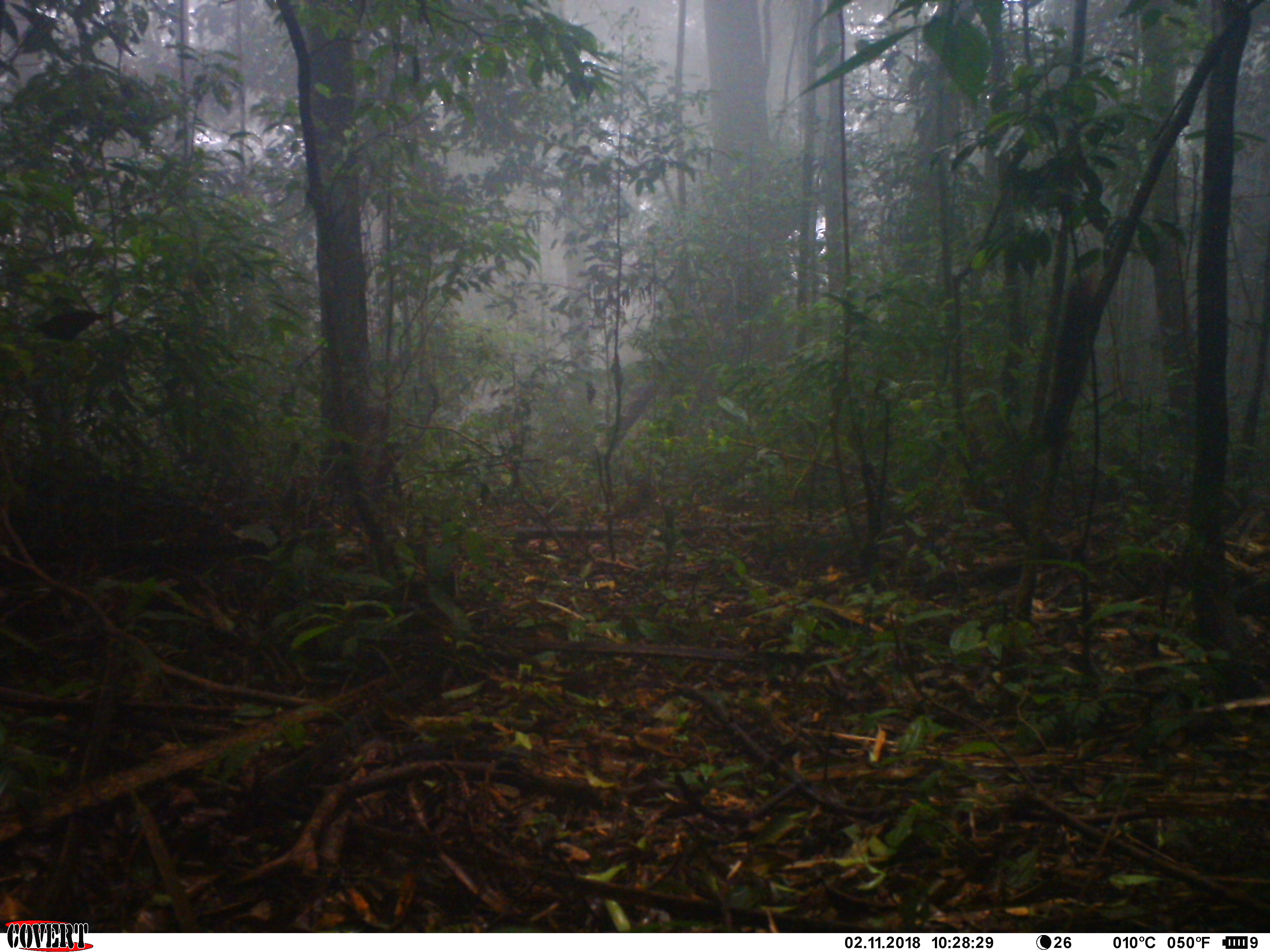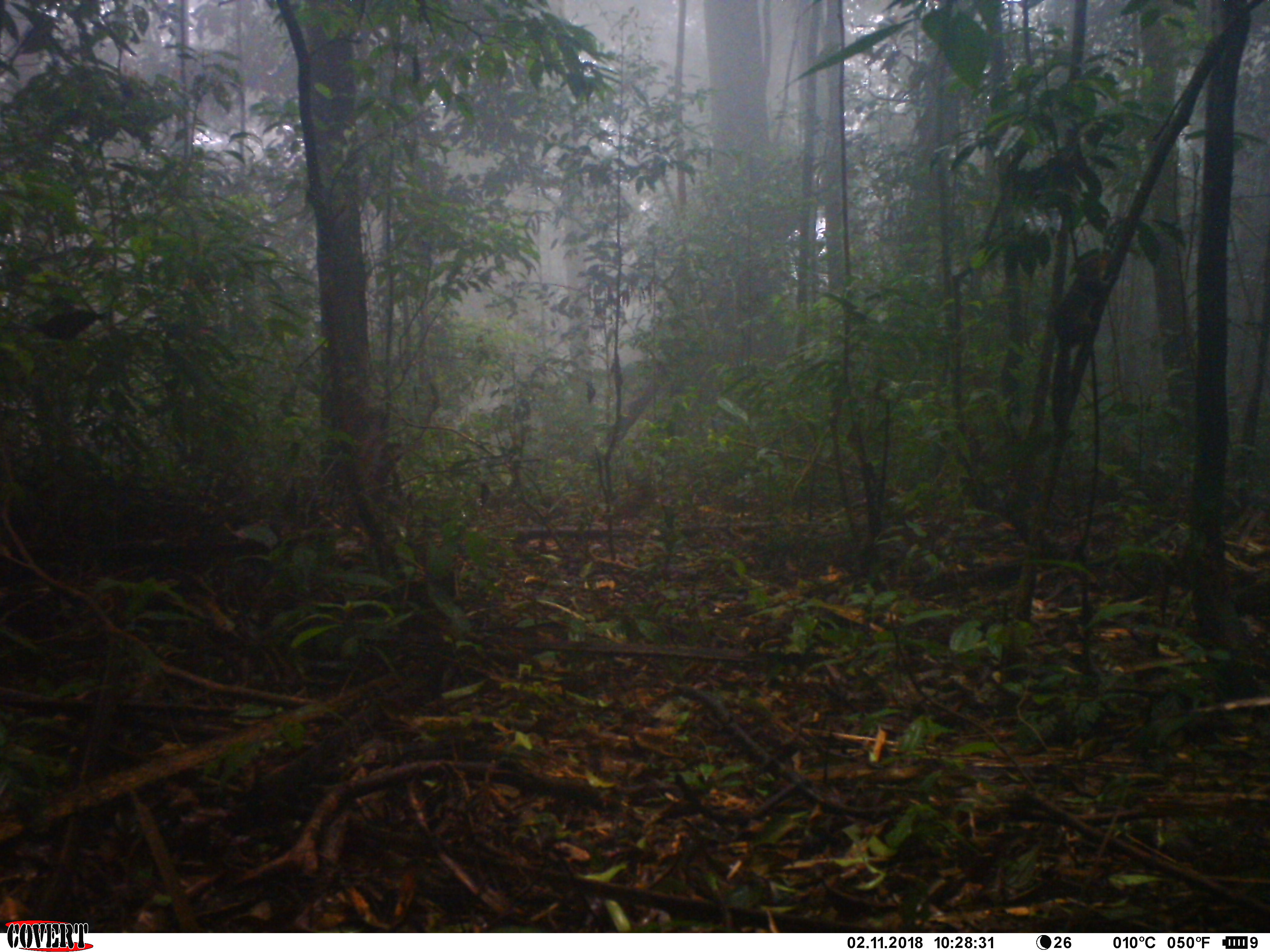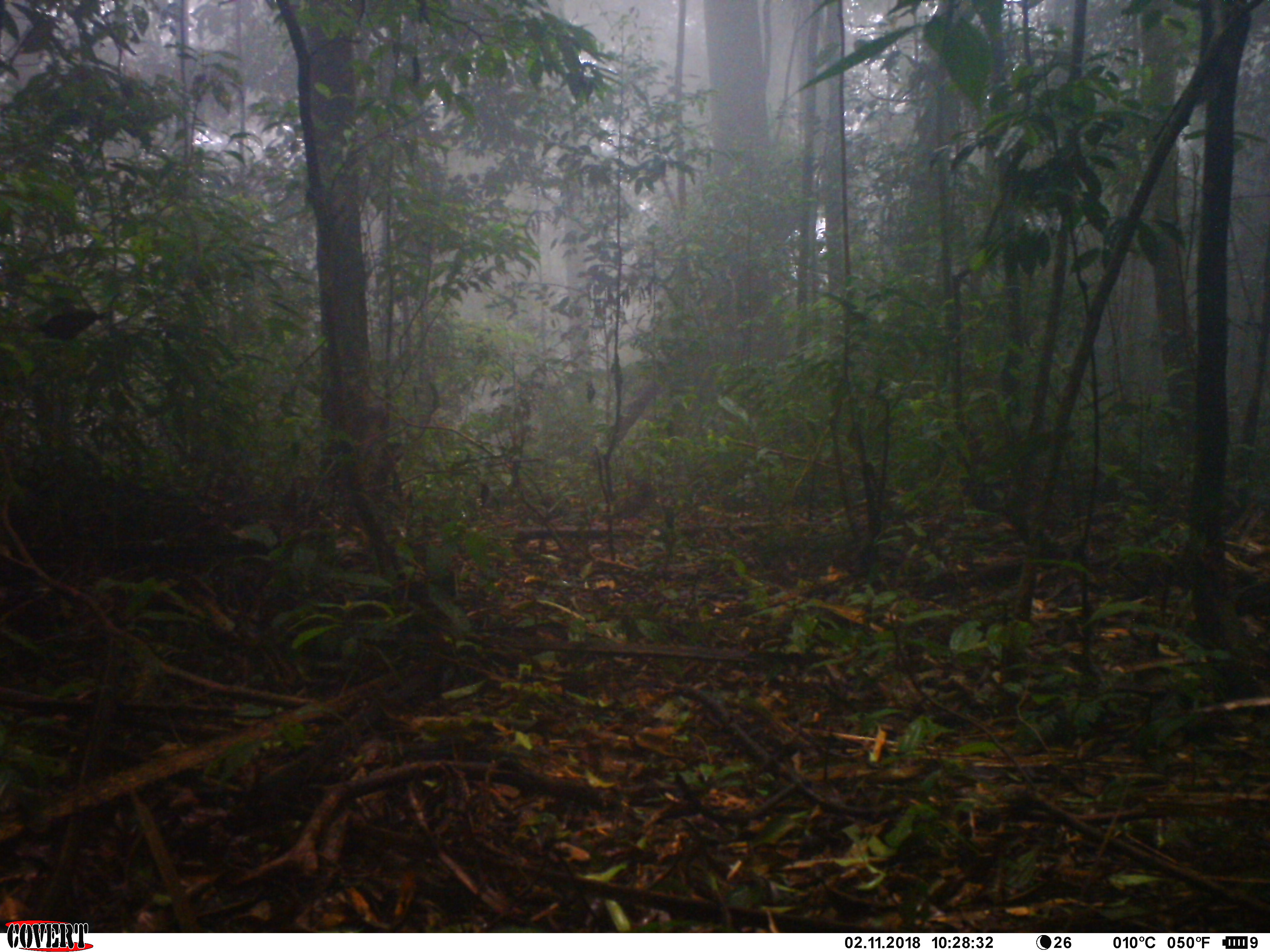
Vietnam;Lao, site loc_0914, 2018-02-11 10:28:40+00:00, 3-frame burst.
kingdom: Animalia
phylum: Chordata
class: Mammalia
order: Rodentia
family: Sciuridae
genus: Dremomys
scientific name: Dremomys rufigenis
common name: red-cheeked squirrel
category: red cheeked squirrel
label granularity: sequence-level